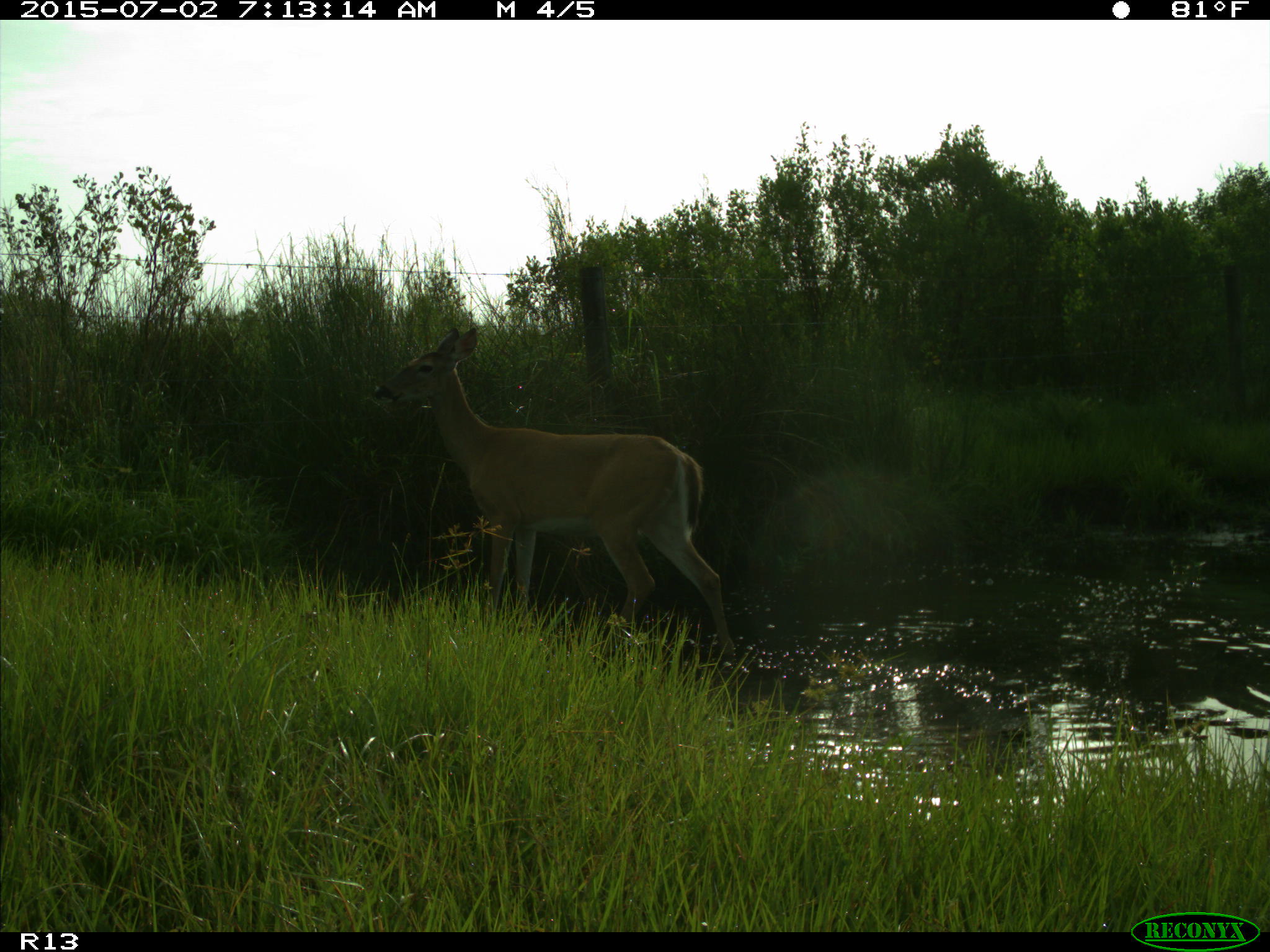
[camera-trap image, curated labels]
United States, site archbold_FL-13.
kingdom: Animalia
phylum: Chordata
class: Mammalia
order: Artiodactyla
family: Cervidae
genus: Odocoileus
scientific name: Odocoileus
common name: deer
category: unidentified deer